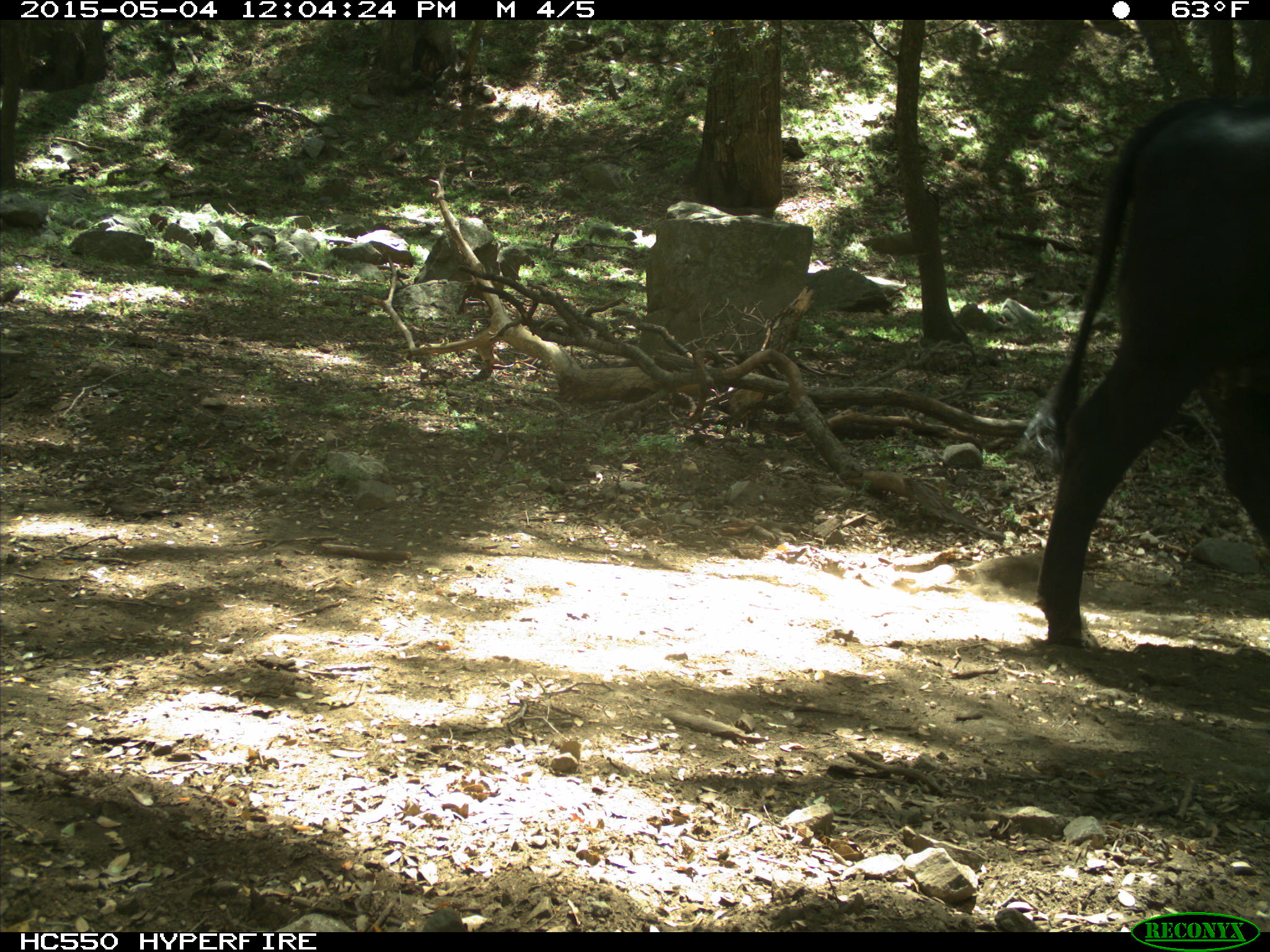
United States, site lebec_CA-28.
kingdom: Animalia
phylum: Chordata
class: Mammalia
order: Artiodactyla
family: Bovidae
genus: Bos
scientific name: Bos taurus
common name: domestic cow